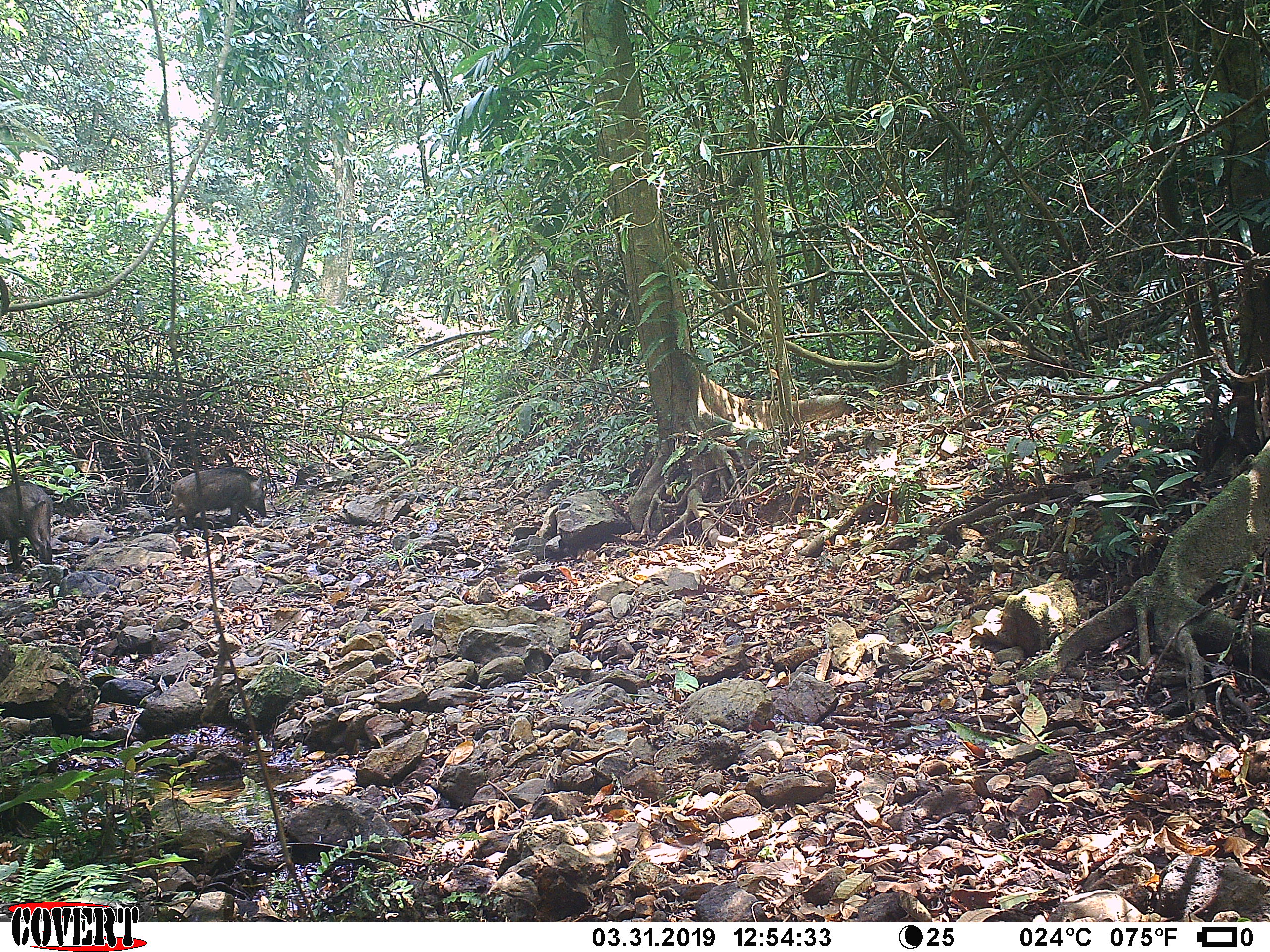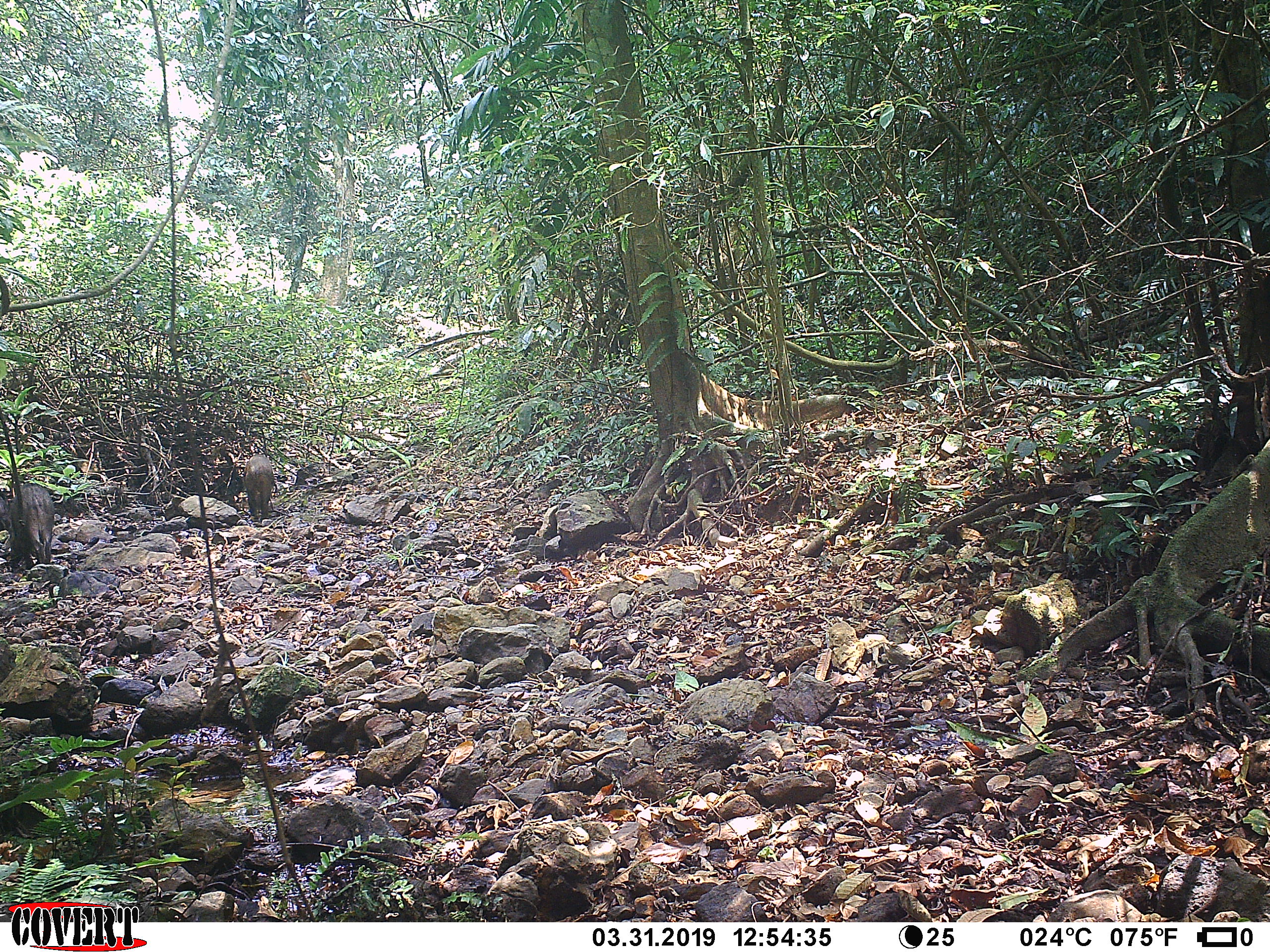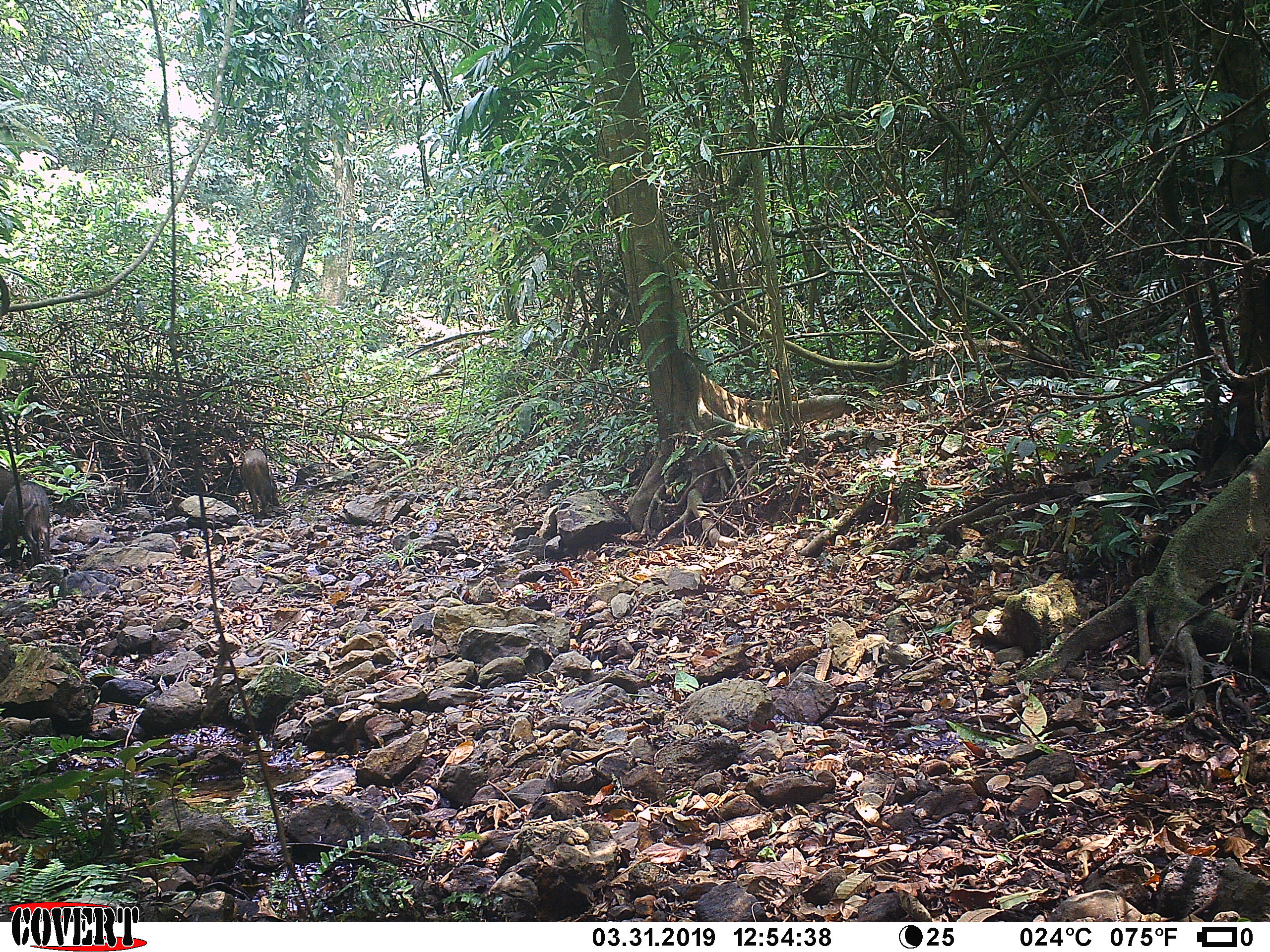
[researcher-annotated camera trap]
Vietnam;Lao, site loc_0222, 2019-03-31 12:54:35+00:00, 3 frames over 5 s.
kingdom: Animalia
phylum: Chordata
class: Mammalia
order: Artiodactyla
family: Suidae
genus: Sus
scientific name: Sus scrofa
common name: eurasian wild pig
Eurasian wild pig (Sus scrofa). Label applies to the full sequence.